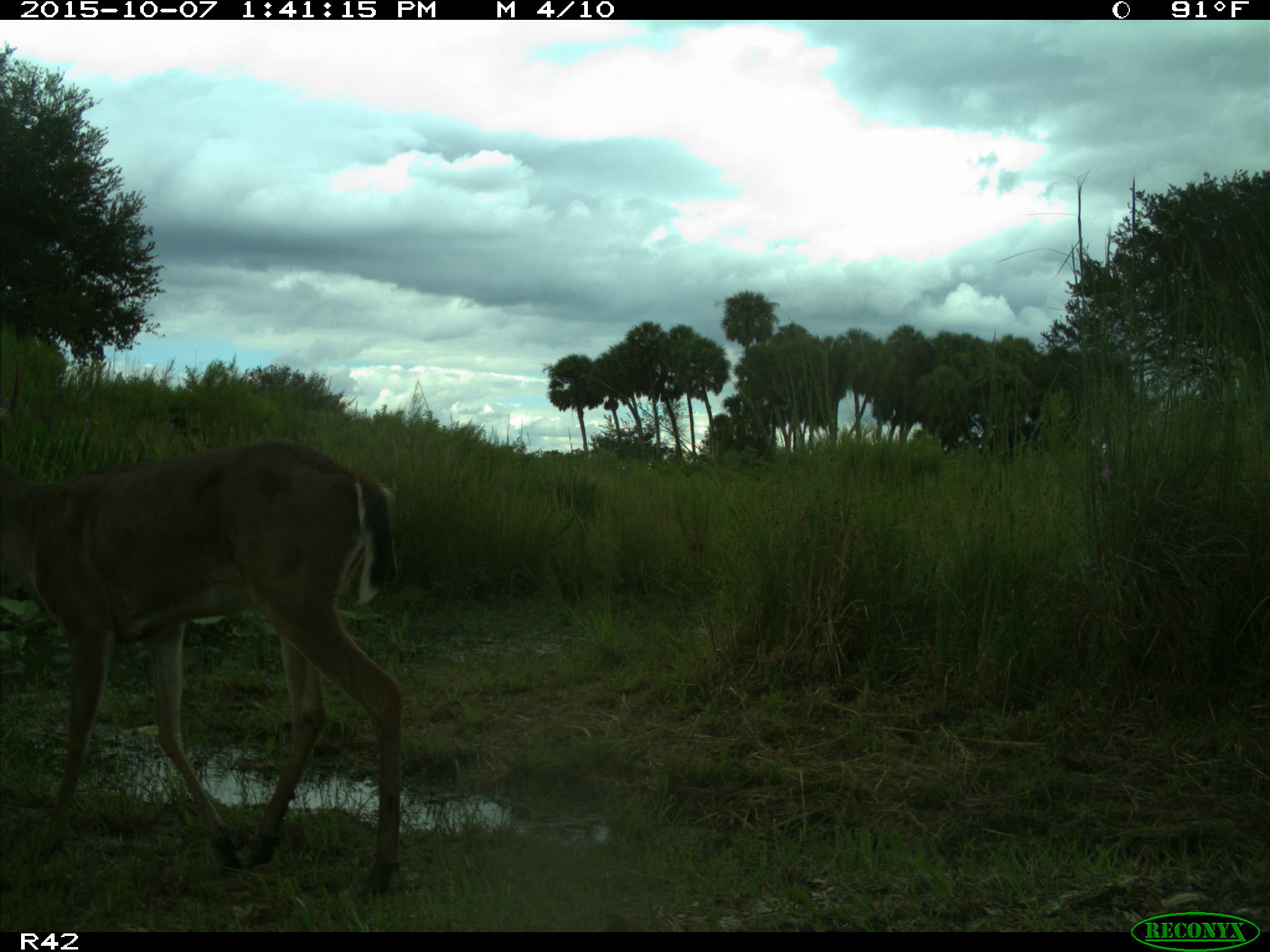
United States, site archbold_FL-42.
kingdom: Animalia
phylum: Chordata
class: Mammalia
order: Artiodactyla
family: Cervidae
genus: Odocoileus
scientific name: Odocoileus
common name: deer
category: unidentified deer